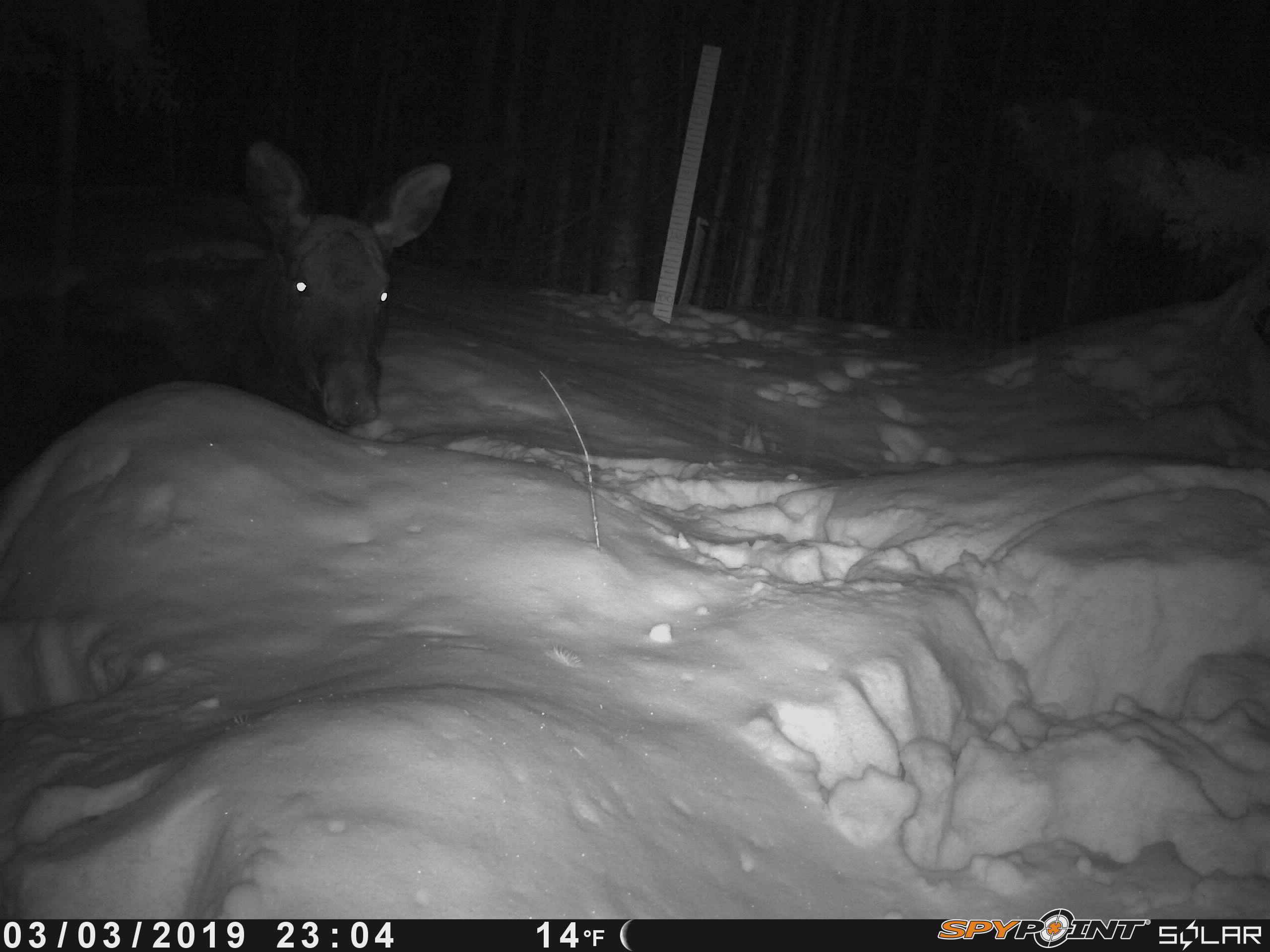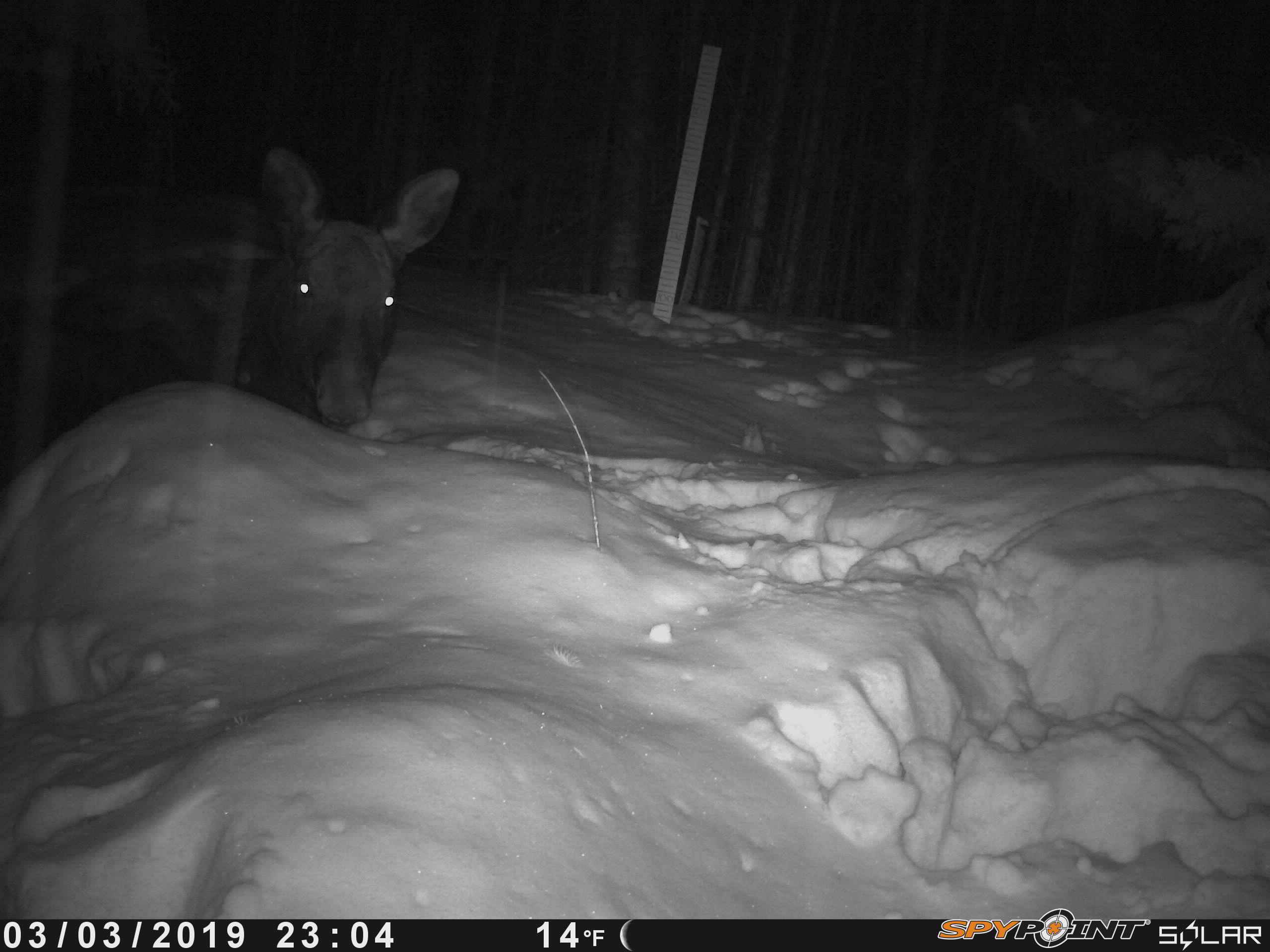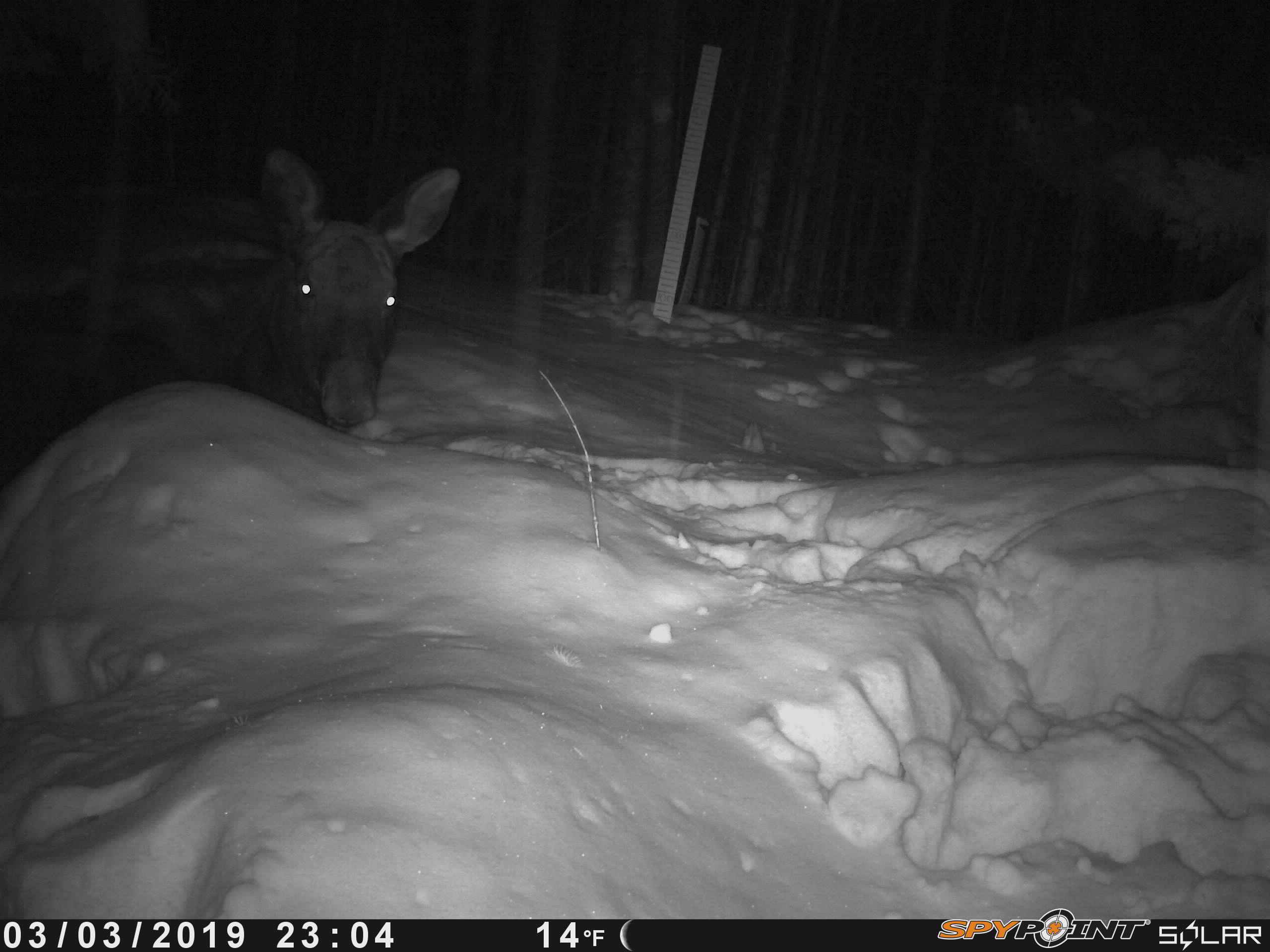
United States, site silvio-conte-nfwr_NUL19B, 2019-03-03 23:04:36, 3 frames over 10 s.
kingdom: Animalia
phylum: Chordata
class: Mammalia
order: Artiodactyla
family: Cervidae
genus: Alces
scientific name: Alces alces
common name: moose